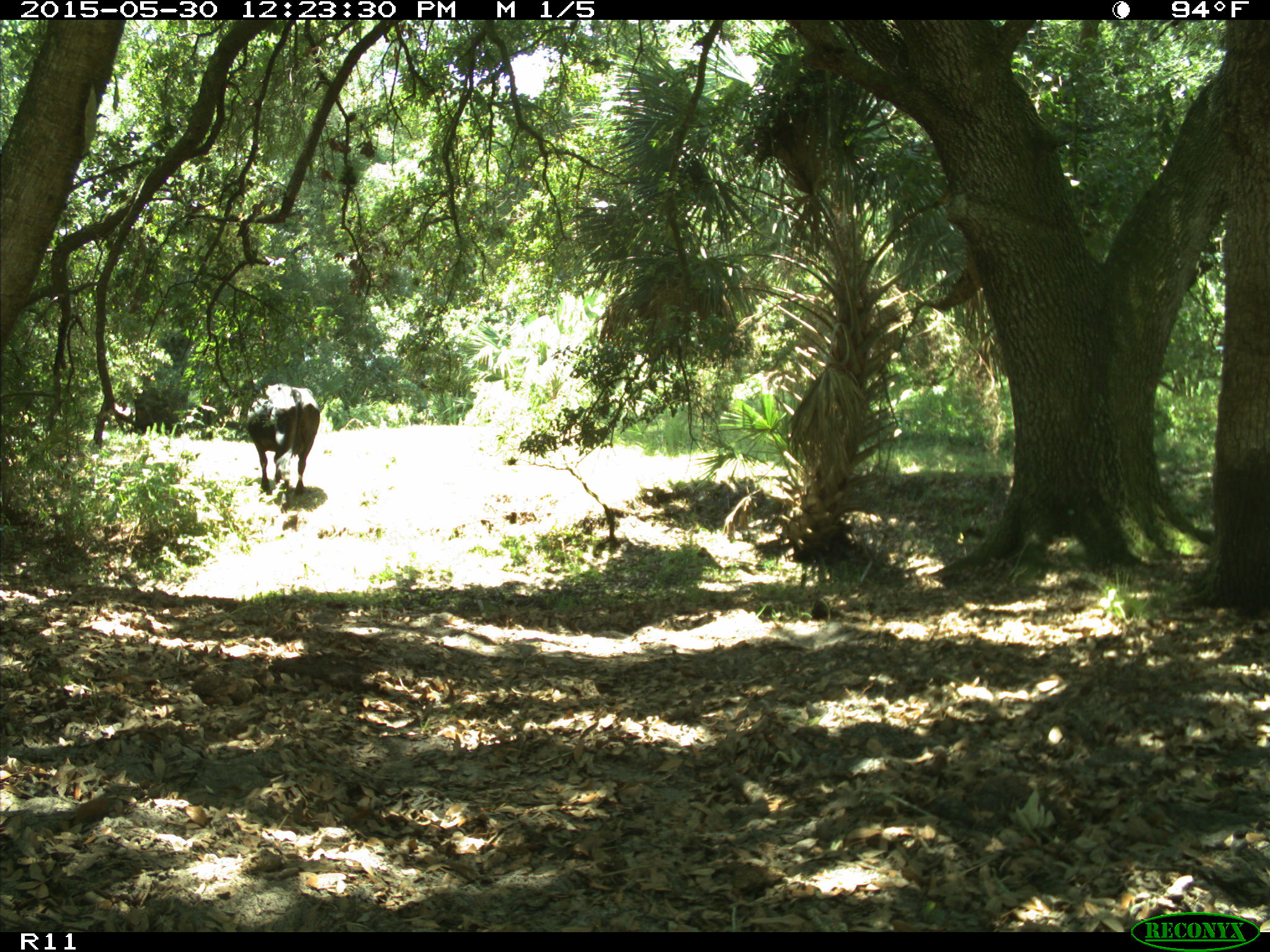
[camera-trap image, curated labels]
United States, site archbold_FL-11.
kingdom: Animalia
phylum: Chordata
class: Mammalia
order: Artiodactyla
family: Bovidae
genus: Bos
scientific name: Bos taurus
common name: domestic cow